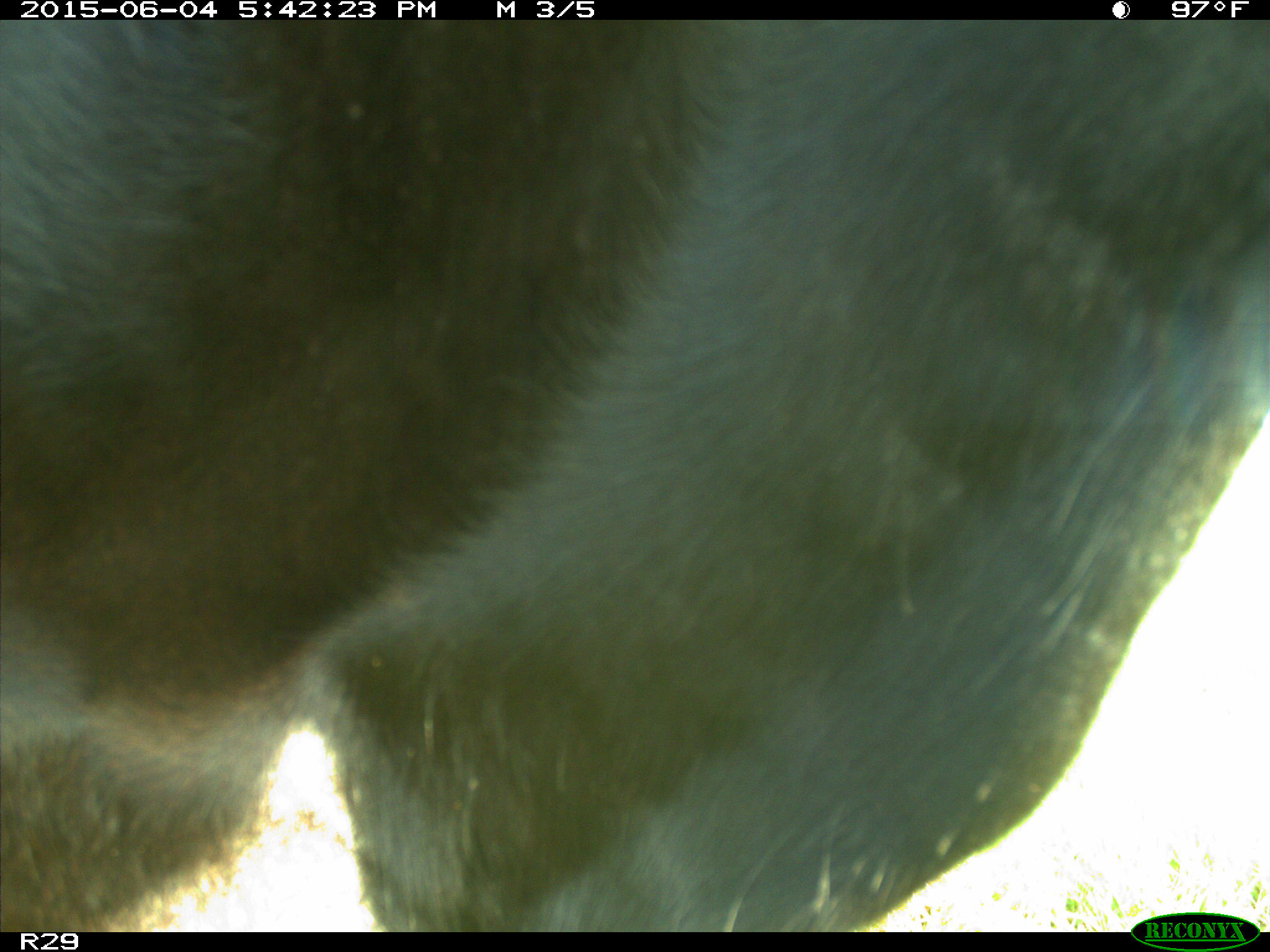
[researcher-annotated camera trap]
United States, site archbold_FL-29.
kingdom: Animalia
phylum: Chordata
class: Mammalia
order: Artiodactyla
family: Bovidae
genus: Bos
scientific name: Bos taurus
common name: domestic cow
Bos taurus (domestic cow).